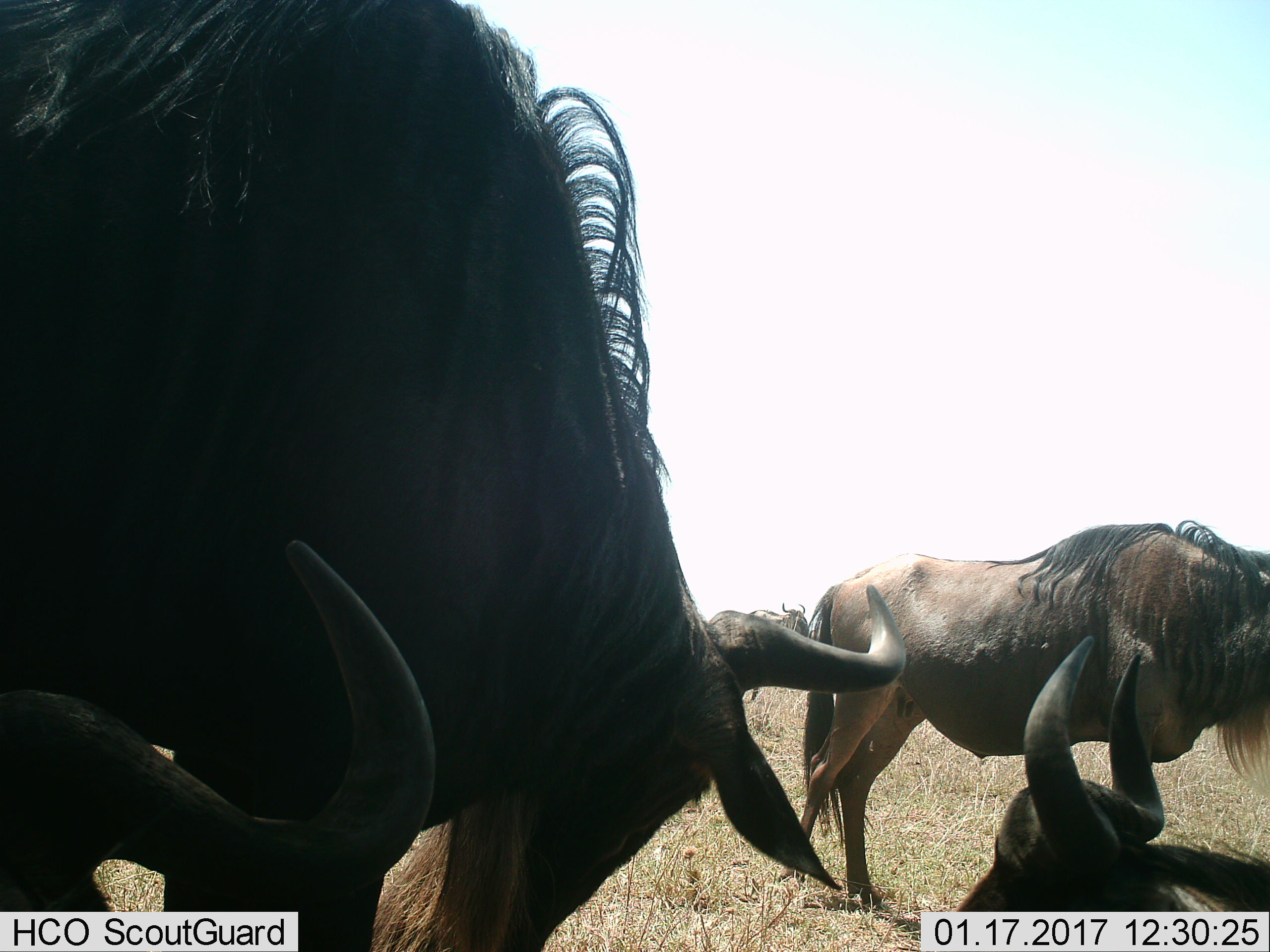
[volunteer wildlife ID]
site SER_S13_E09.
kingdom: Animalia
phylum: Chordata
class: Mammalia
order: Artiodactyla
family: Bovidae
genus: Connochaetes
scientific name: Connochaetes taurinus taurinus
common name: blue wildebeest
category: wildebeestblue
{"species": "wildebeestblue (blue wildebeest) (Connochaetes taurinus taurinus)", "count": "4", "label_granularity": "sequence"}